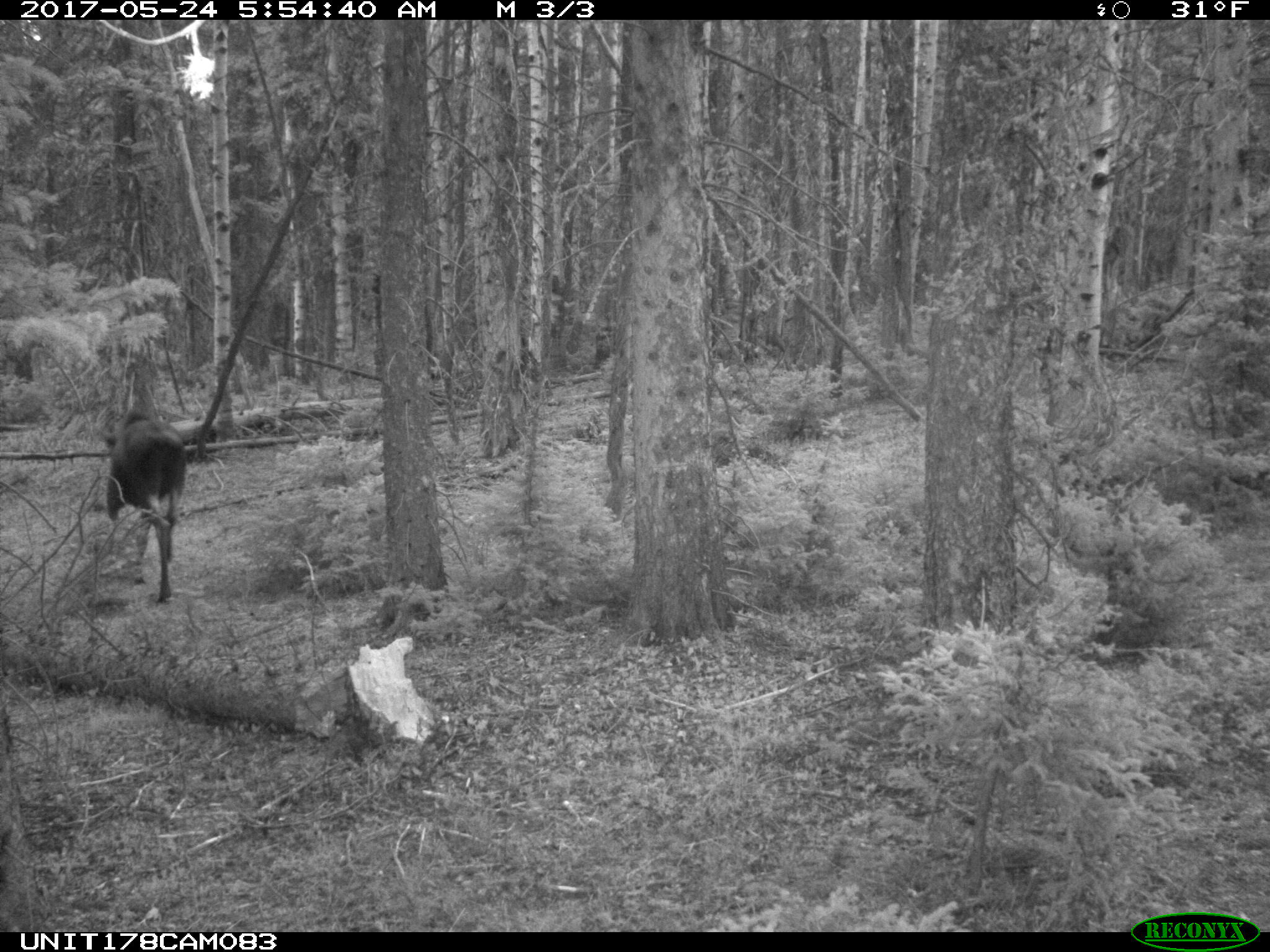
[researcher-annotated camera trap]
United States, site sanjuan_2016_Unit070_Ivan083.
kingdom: Animalia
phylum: Chordata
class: Mammalia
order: Artiodactyla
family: Cervidae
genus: Alces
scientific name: Alces alces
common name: moose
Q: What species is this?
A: Alces alces (moose).